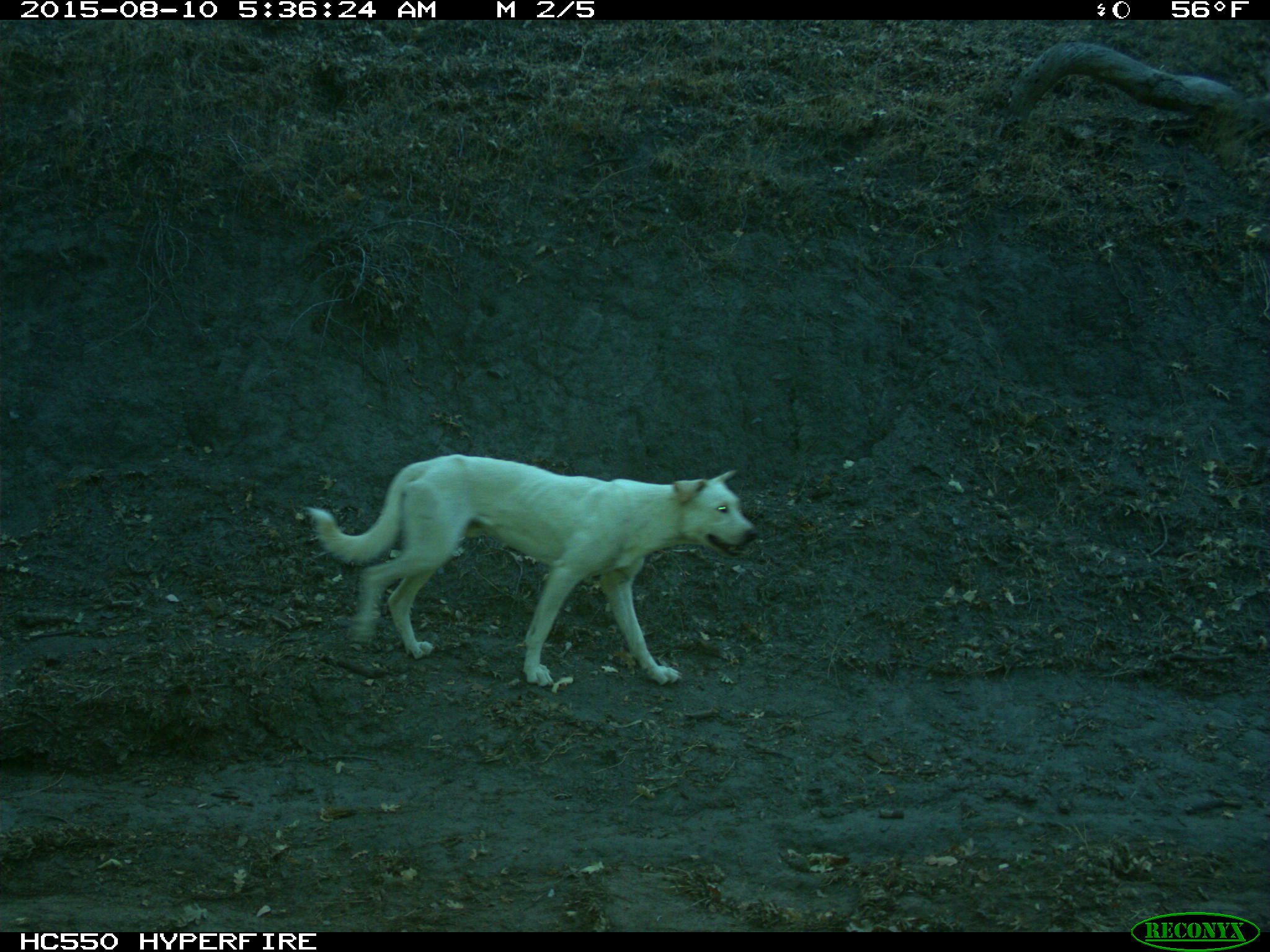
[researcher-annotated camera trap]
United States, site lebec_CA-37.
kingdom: Animalia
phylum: Chordata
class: Mammalia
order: Carnivora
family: Canidae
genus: Canis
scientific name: Canis familiaris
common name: domestic dog